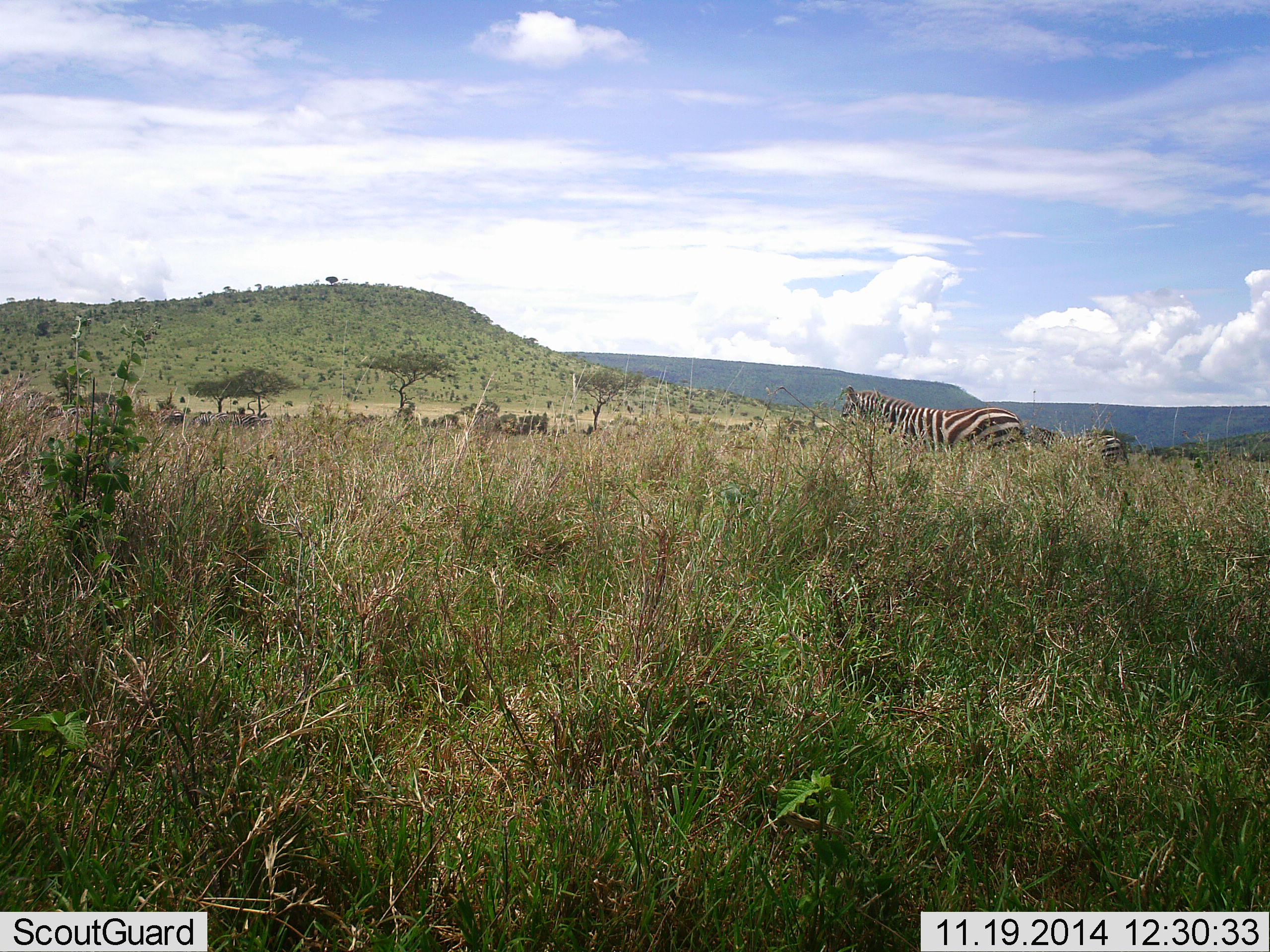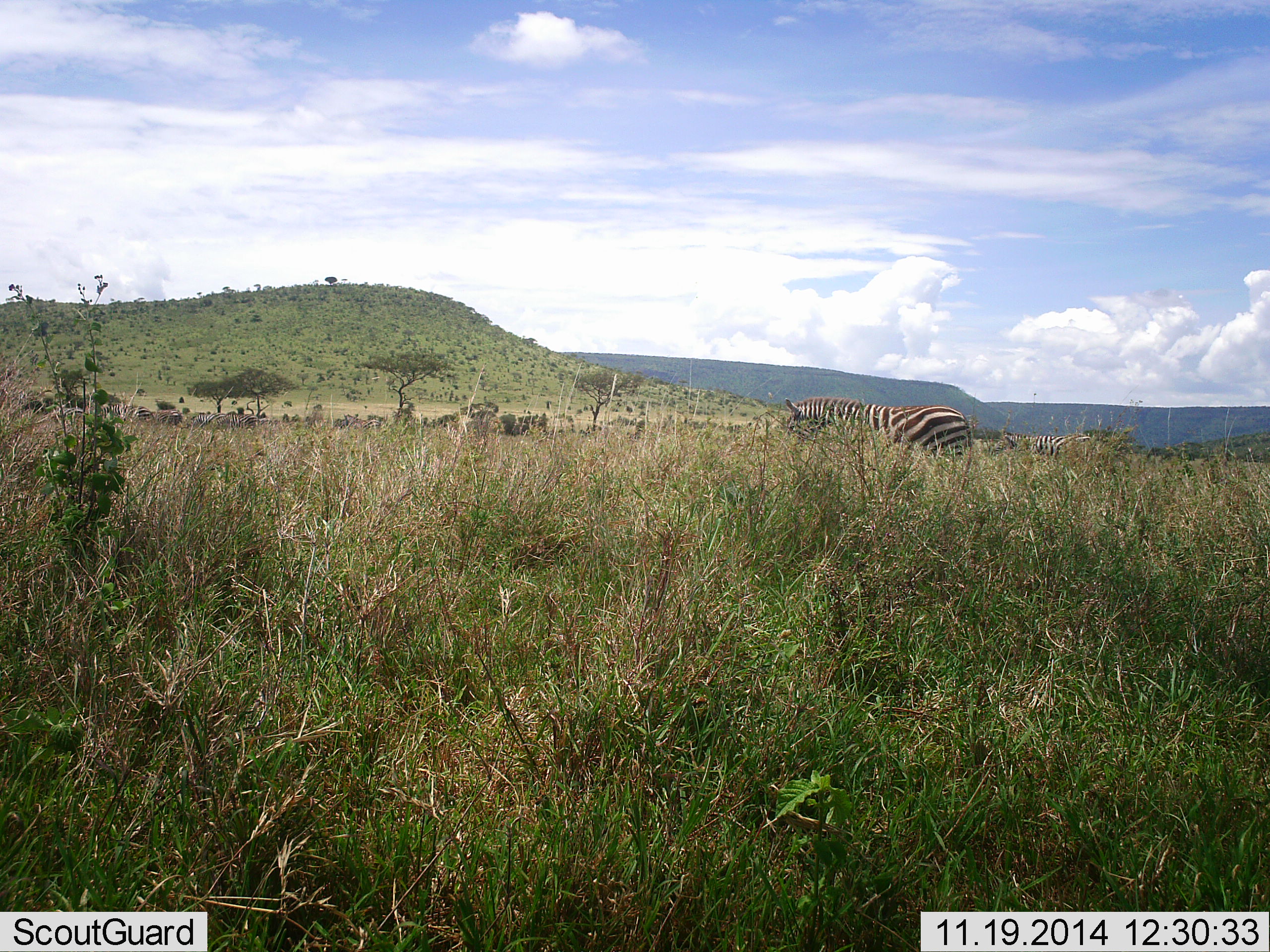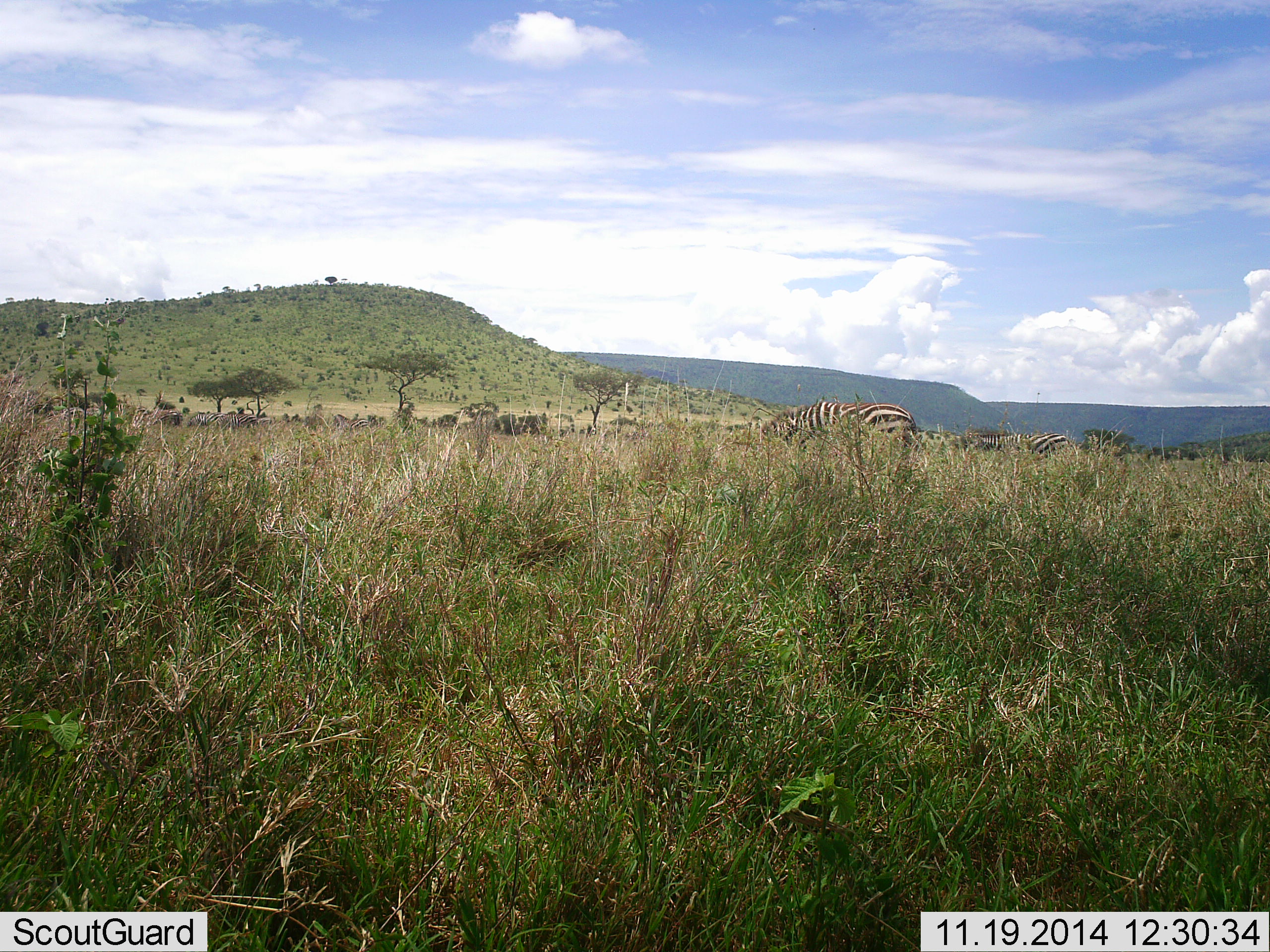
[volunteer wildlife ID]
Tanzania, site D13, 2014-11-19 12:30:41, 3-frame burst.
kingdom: Animalia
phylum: Chordata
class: Mammalia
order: Perissodactyla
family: Equidae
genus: Equus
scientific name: Equus quagga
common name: plains zebra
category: zebra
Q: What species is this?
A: Zebra (plains zebra) (Equus quagga).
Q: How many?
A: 2.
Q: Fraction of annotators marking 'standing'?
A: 27%.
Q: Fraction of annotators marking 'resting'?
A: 9%.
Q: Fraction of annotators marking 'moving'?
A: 64%.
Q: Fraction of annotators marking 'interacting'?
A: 0%.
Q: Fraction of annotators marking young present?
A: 9%.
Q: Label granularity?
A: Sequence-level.